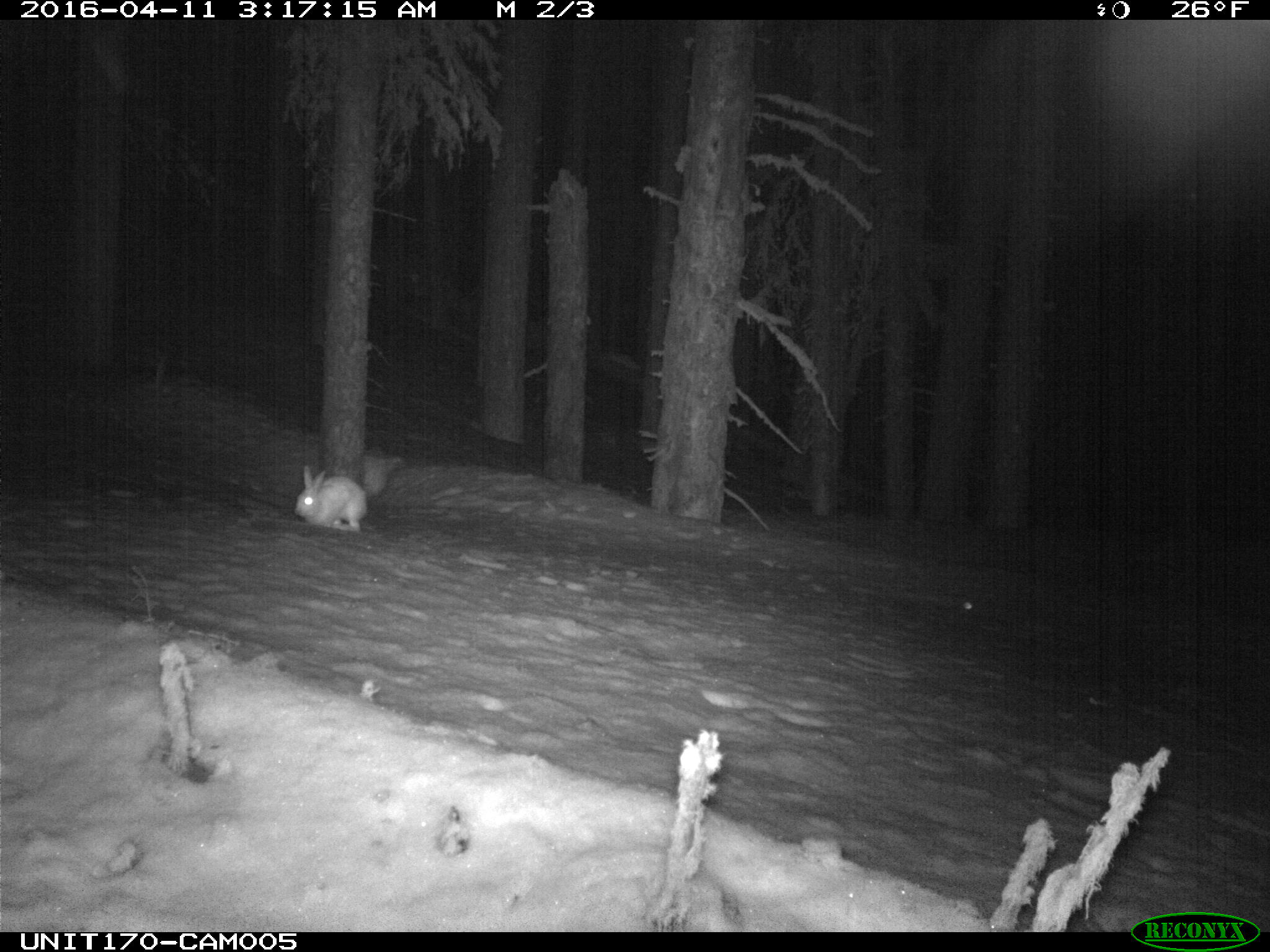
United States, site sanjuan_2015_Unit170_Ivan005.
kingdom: Animalia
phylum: Chordata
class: Mammalia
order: Lagomorpha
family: Leporidae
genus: Lepus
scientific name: Lepus americanus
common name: snowshoe hare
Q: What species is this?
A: Lepus americanus (snowshoe hare).